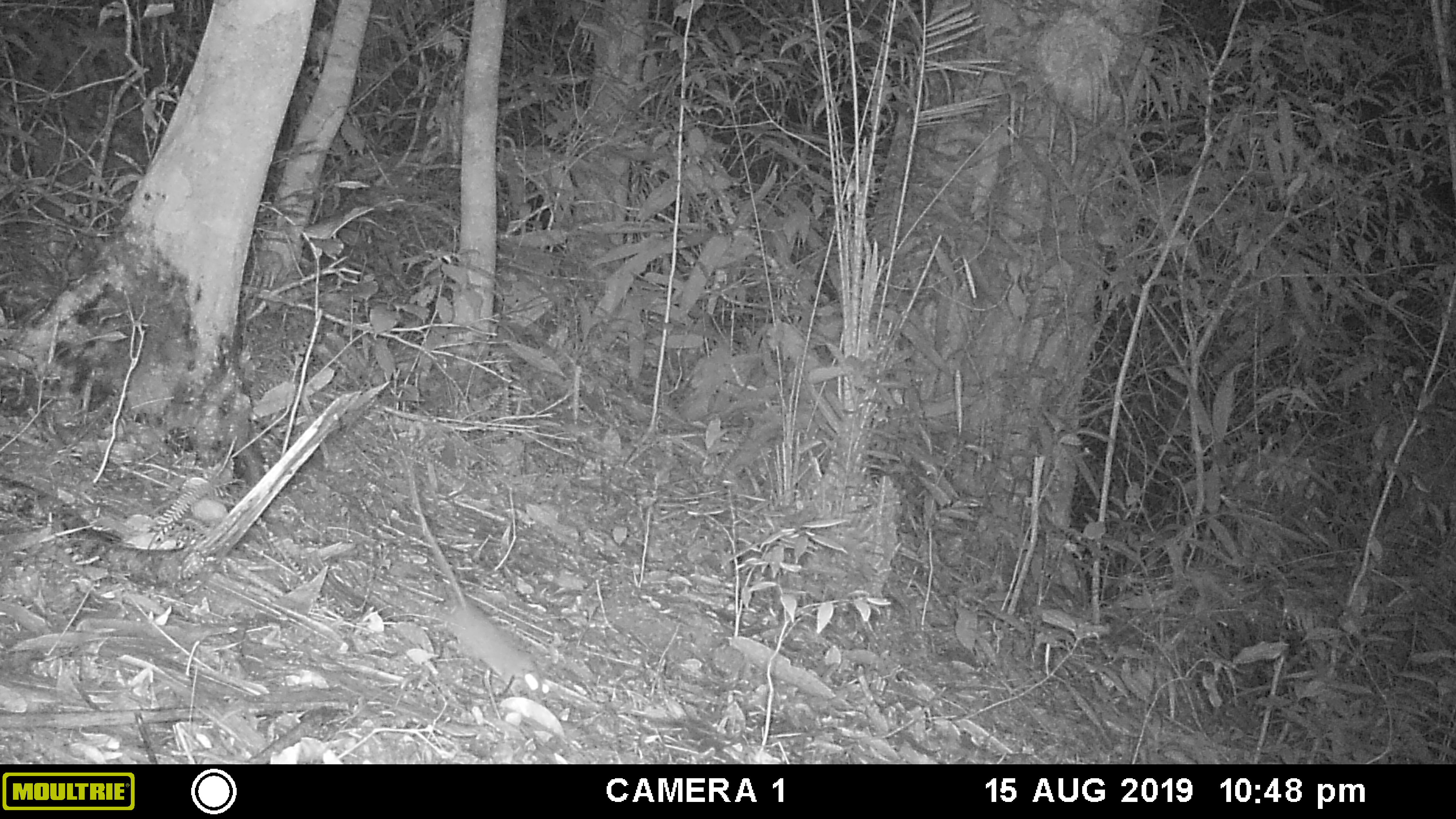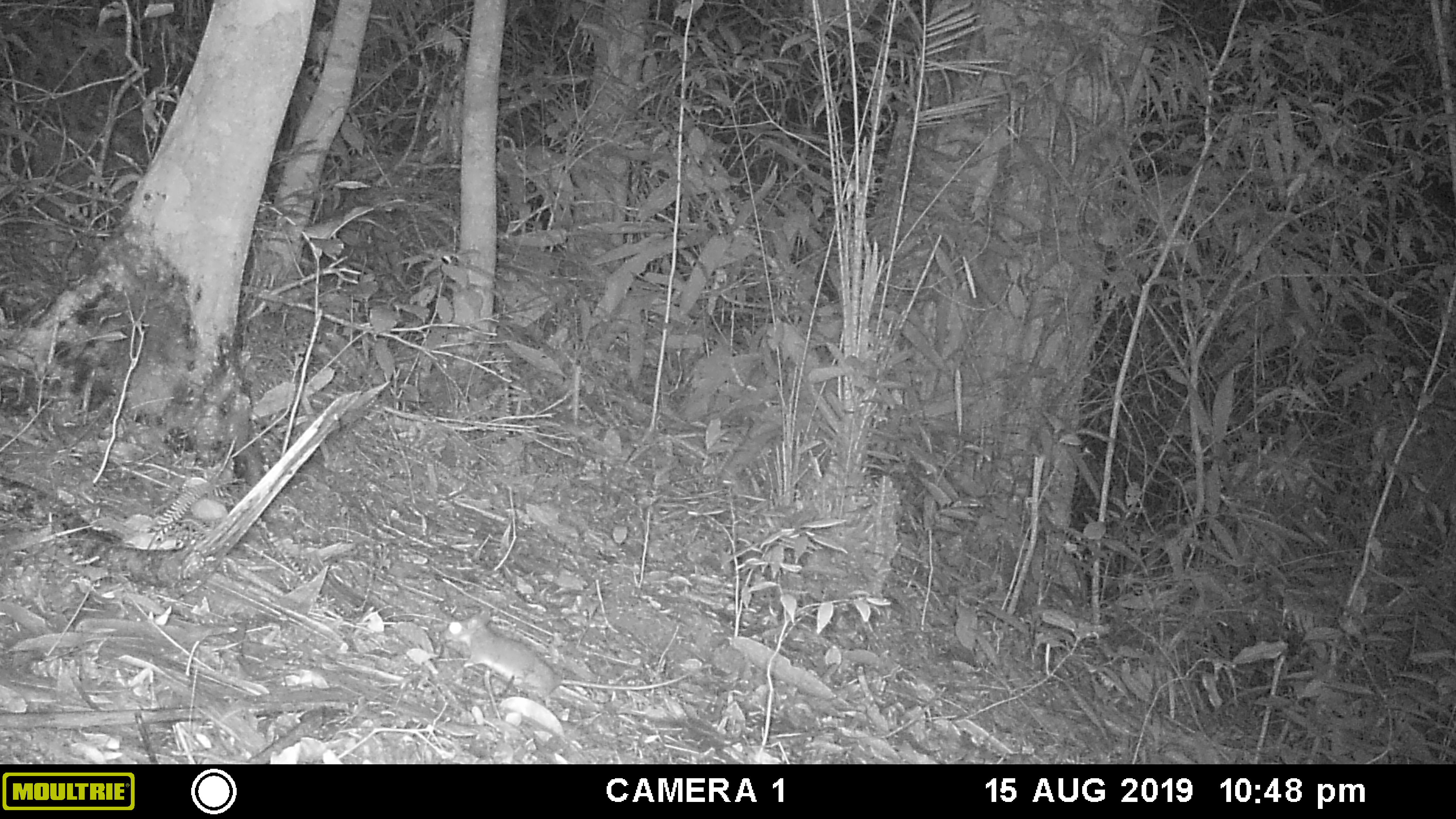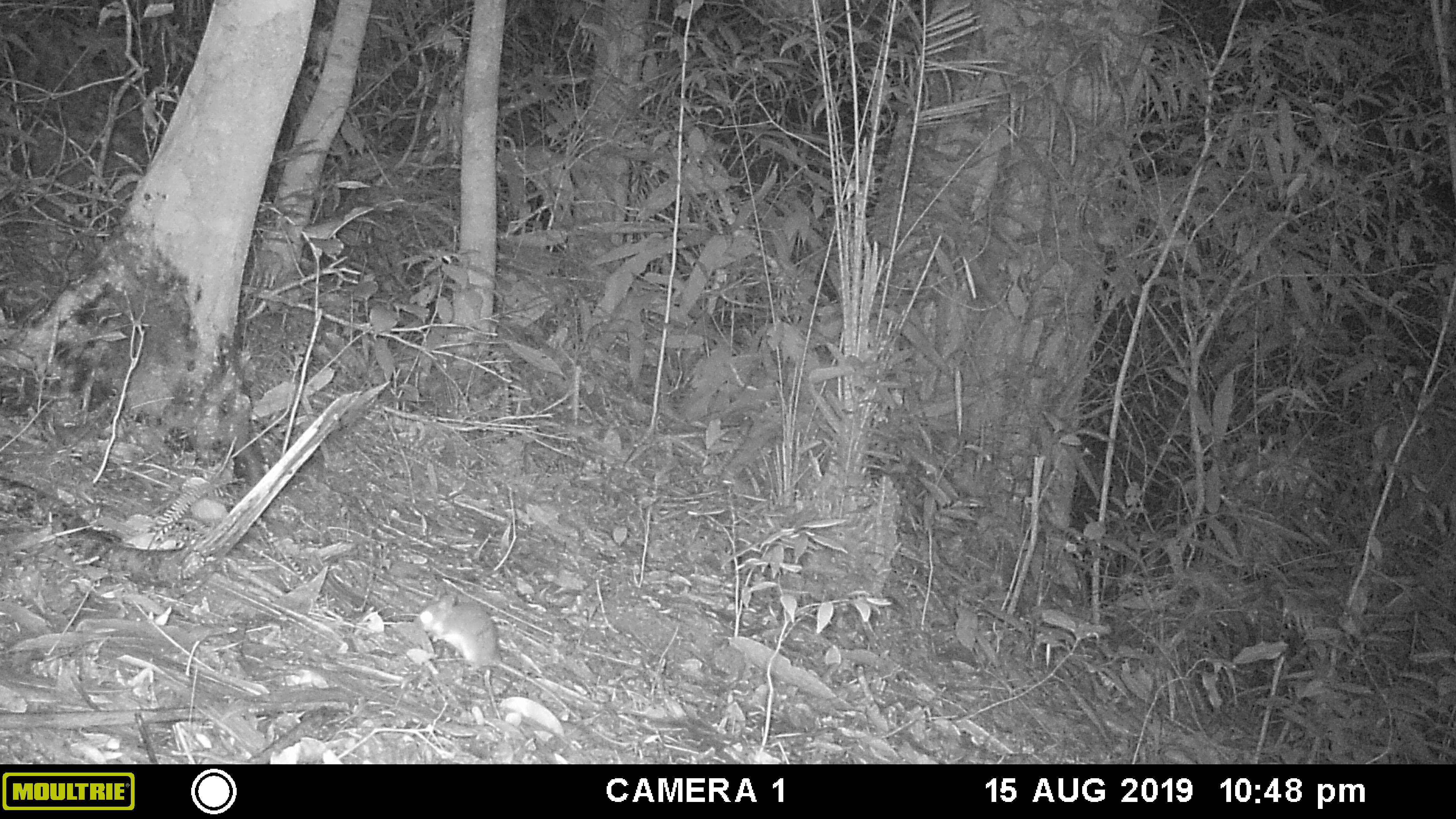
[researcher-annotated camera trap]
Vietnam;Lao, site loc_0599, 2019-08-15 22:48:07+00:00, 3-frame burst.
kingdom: Animalia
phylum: Chordata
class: Mammalia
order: Rodentia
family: Muridae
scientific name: Muridae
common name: old-world mice and rats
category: unidentified murid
Unidentified murid (old-world mice and rats) (Muridae). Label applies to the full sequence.